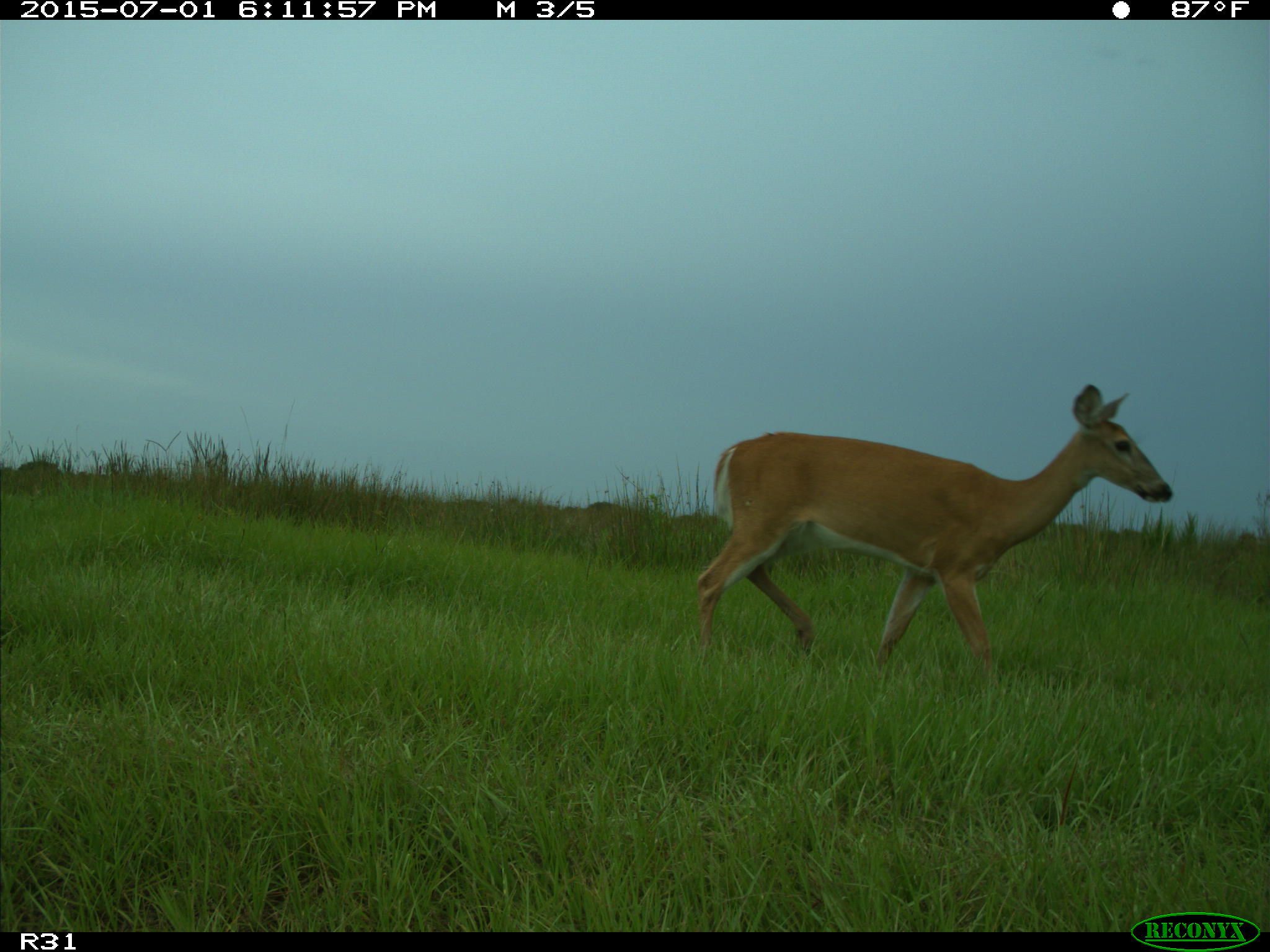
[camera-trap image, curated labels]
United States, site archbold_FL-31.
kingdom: Animalia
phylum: Chordata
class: Mammalia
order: Artiodactyla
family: Cervidae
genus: Odocoileus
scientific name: Odocoileus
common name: deer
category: unidentified deer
Unidentified deer (deer) (Odocoileus).